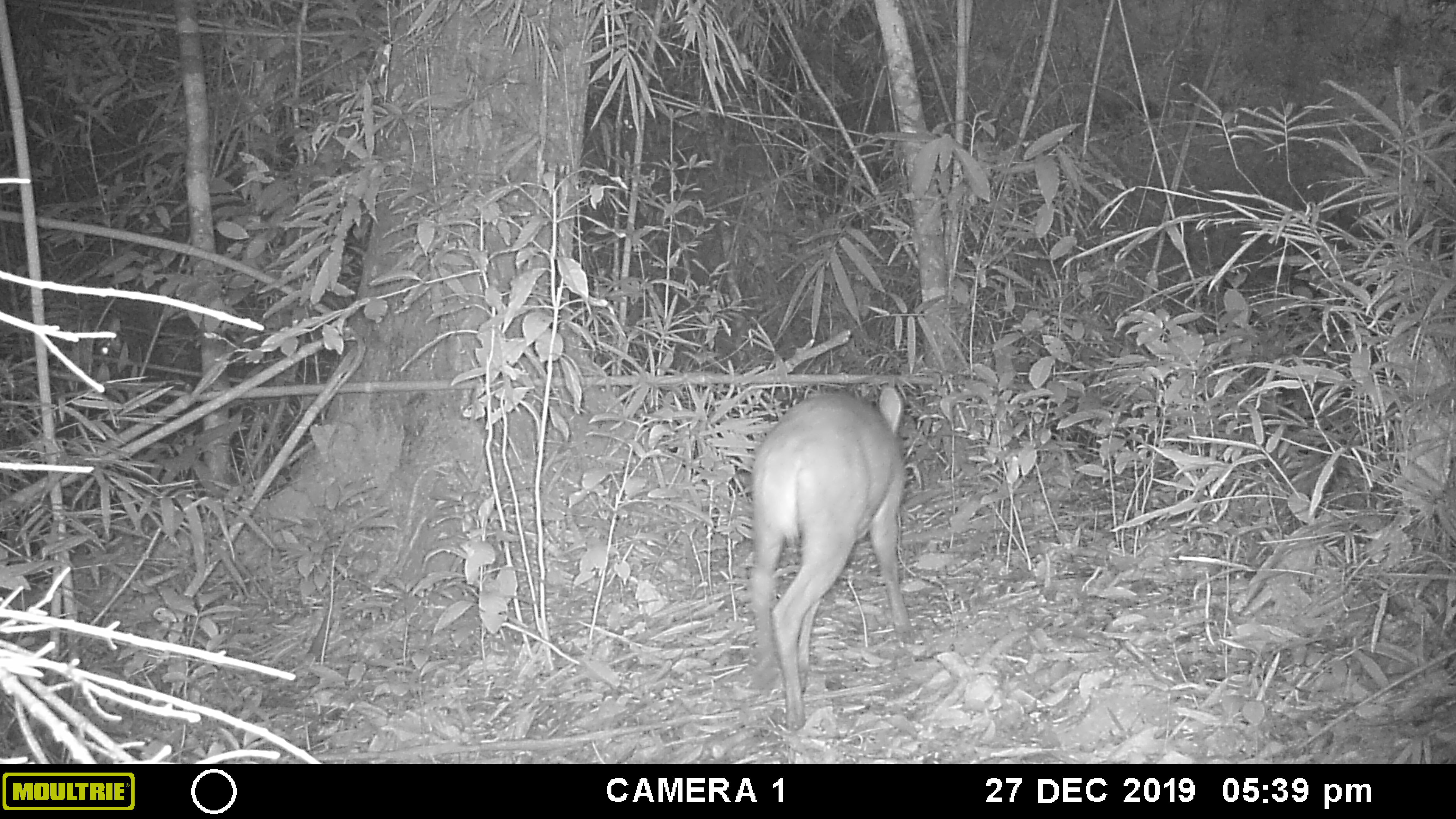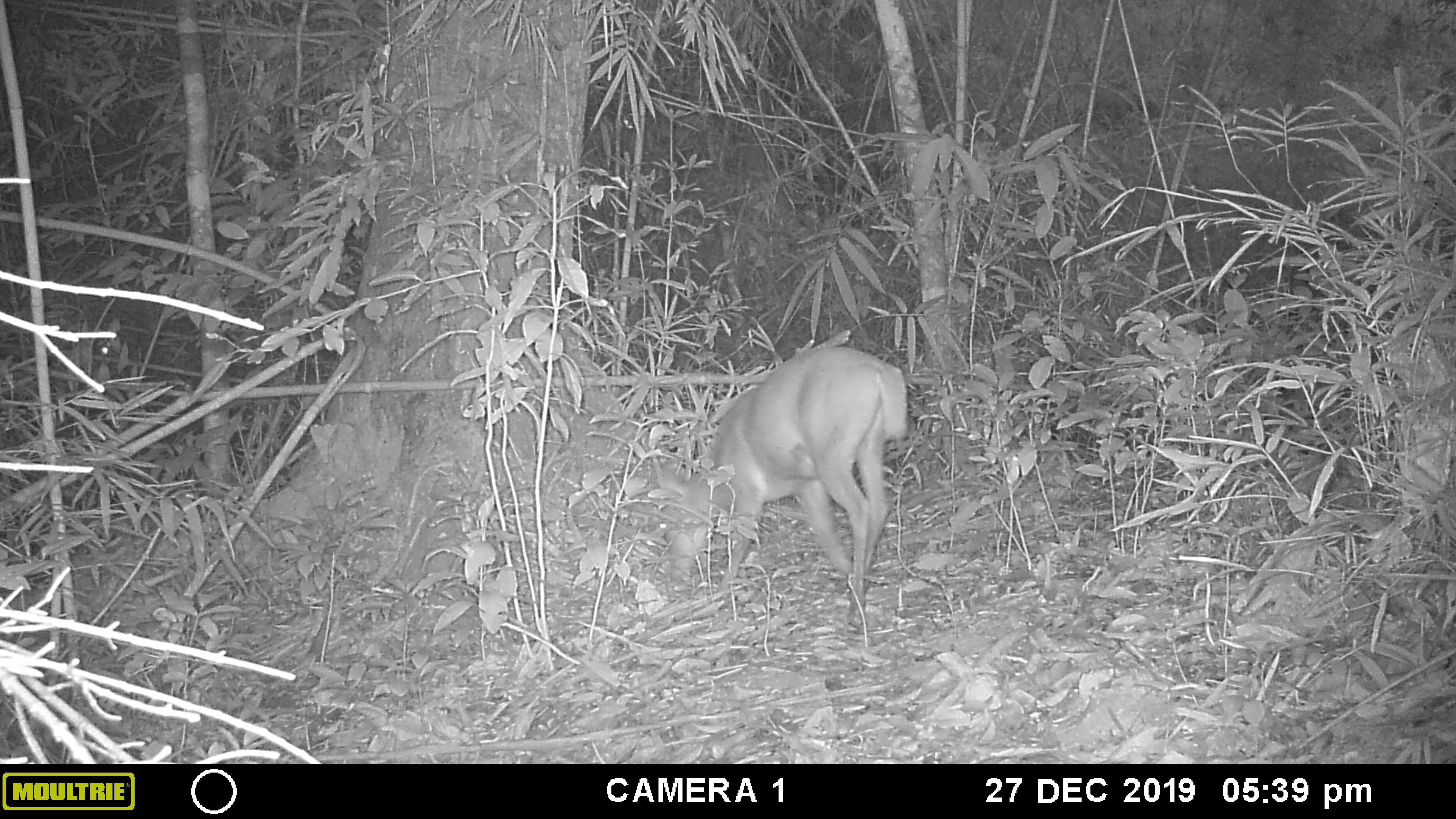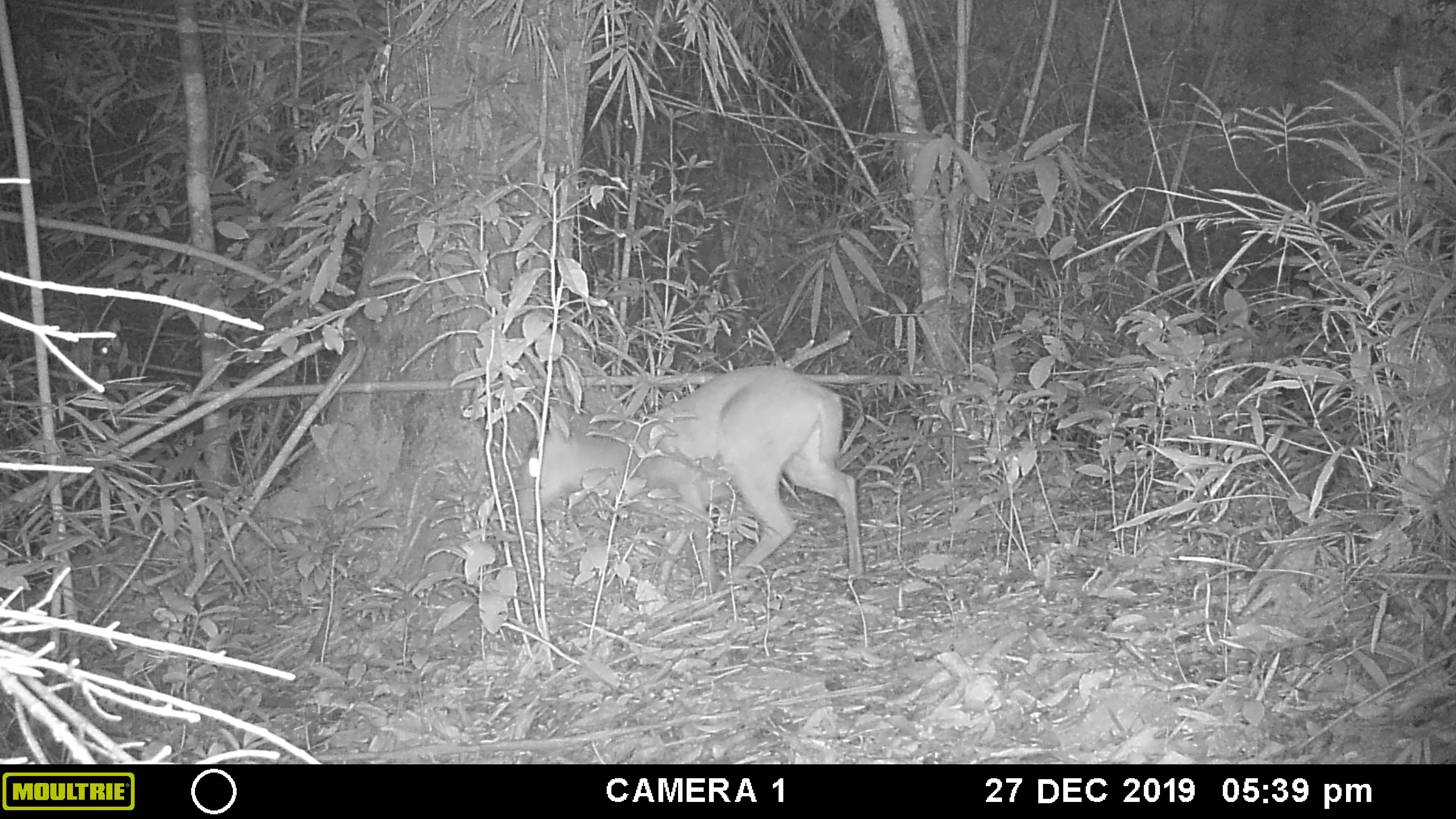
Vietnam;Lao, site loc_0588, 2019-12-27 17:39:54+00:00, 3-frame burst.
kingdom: Animalia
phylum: Chordata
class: Mammalia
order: Artiodactyla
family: Cervidae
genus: Muntiacus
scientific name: Muntiacus muntjak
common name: red muntjac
Red muntjac (Muntiacus muntjak). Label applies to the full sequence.